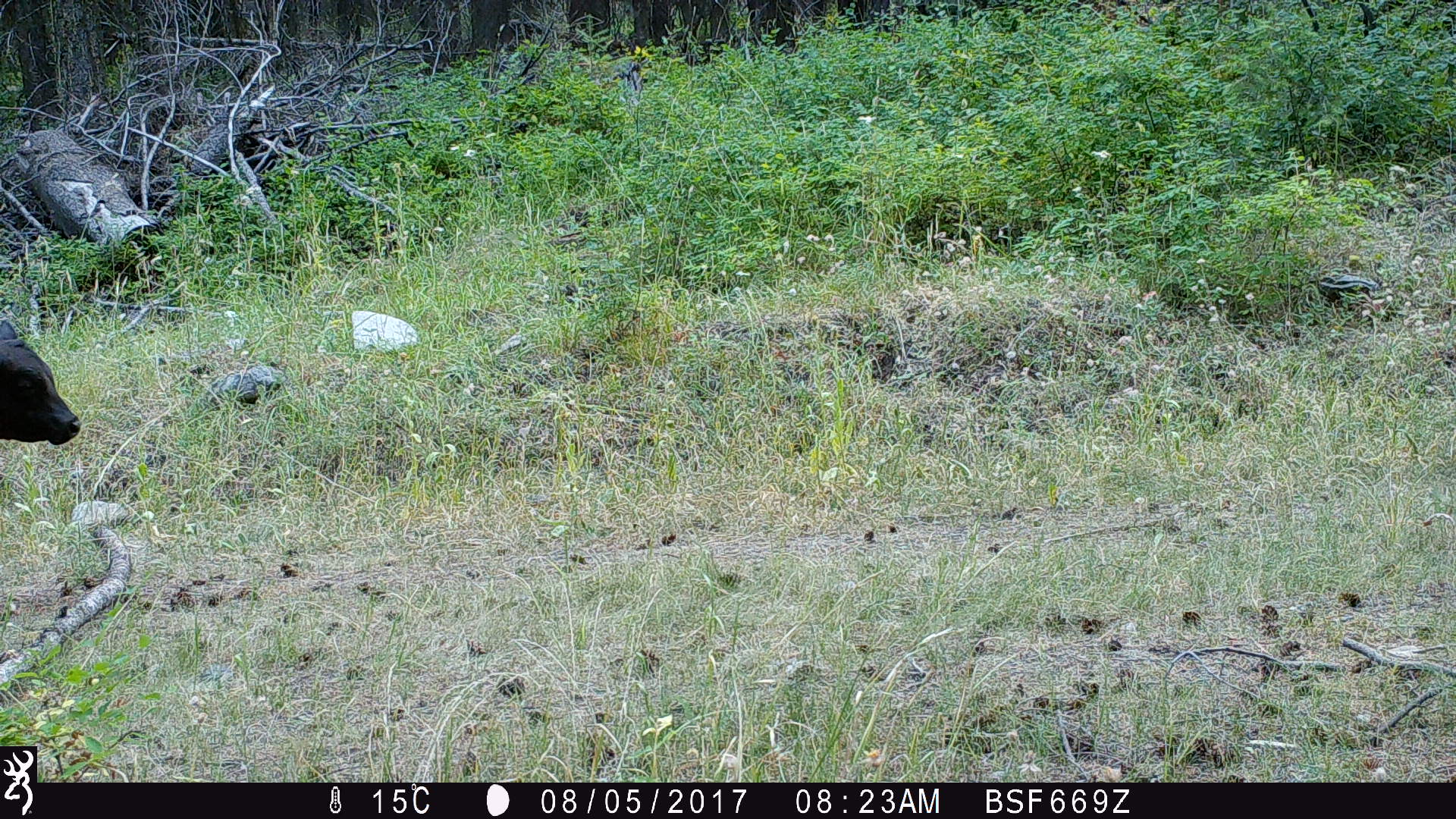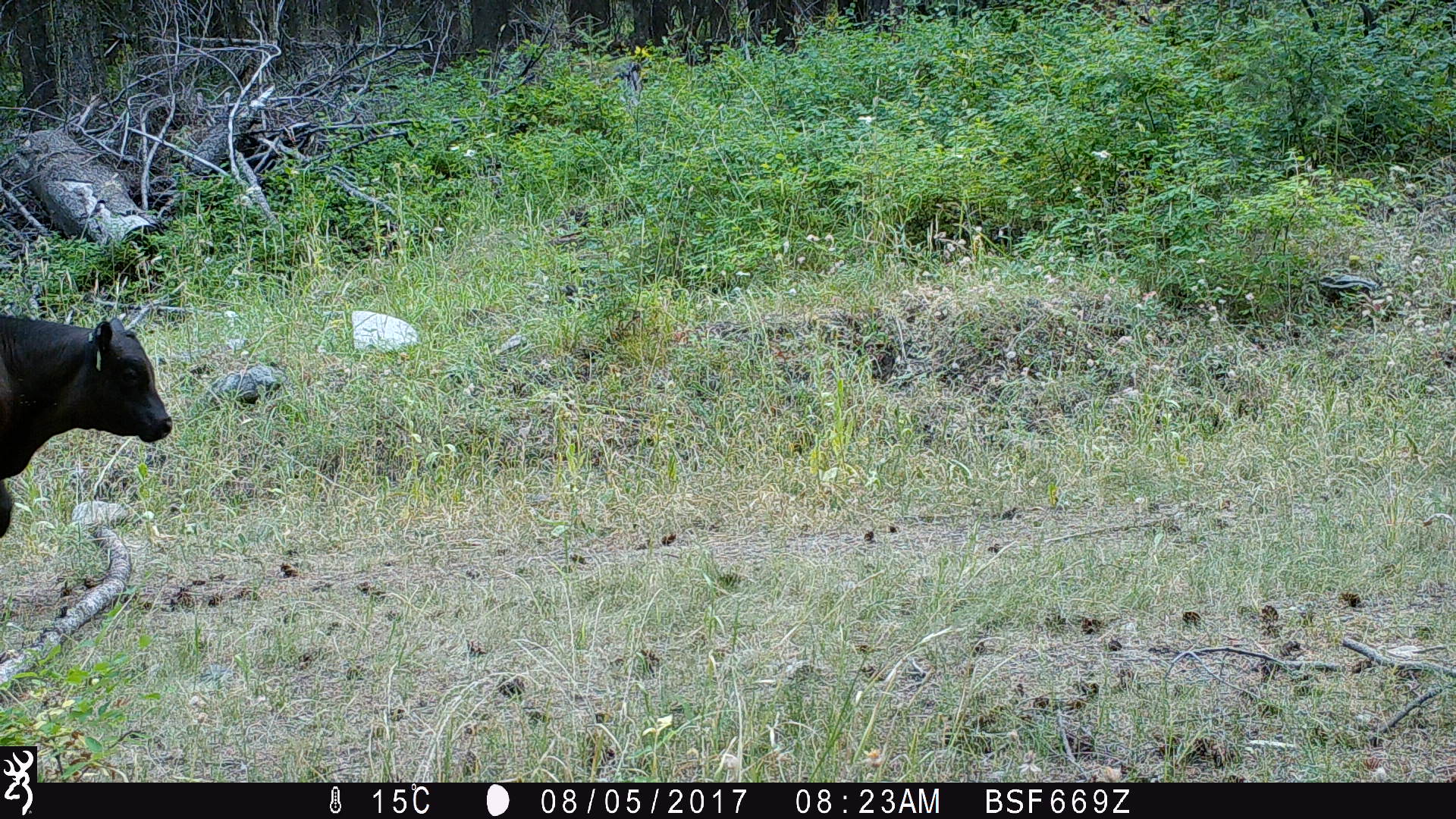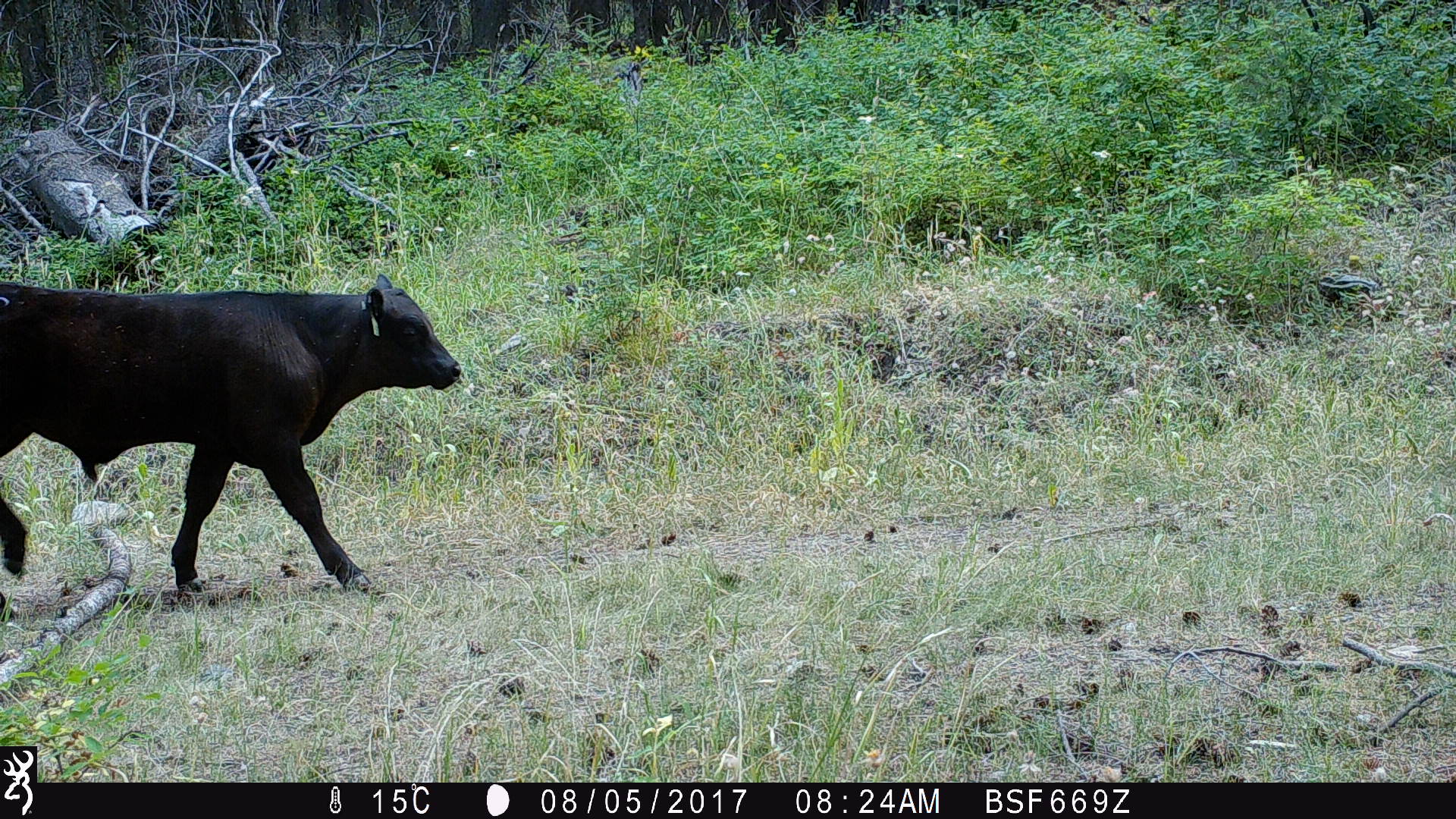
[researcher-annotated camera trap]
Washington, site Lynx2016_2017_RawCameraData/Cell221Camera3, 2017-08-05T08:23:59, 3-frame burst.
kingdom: Animalia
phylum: Chordata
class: Mammalia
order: Artiodactyla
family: Bovidae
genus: Bos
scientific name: Bos taurus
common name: domestic cattle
Domestic cattle (Bos taurus). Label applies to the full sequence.